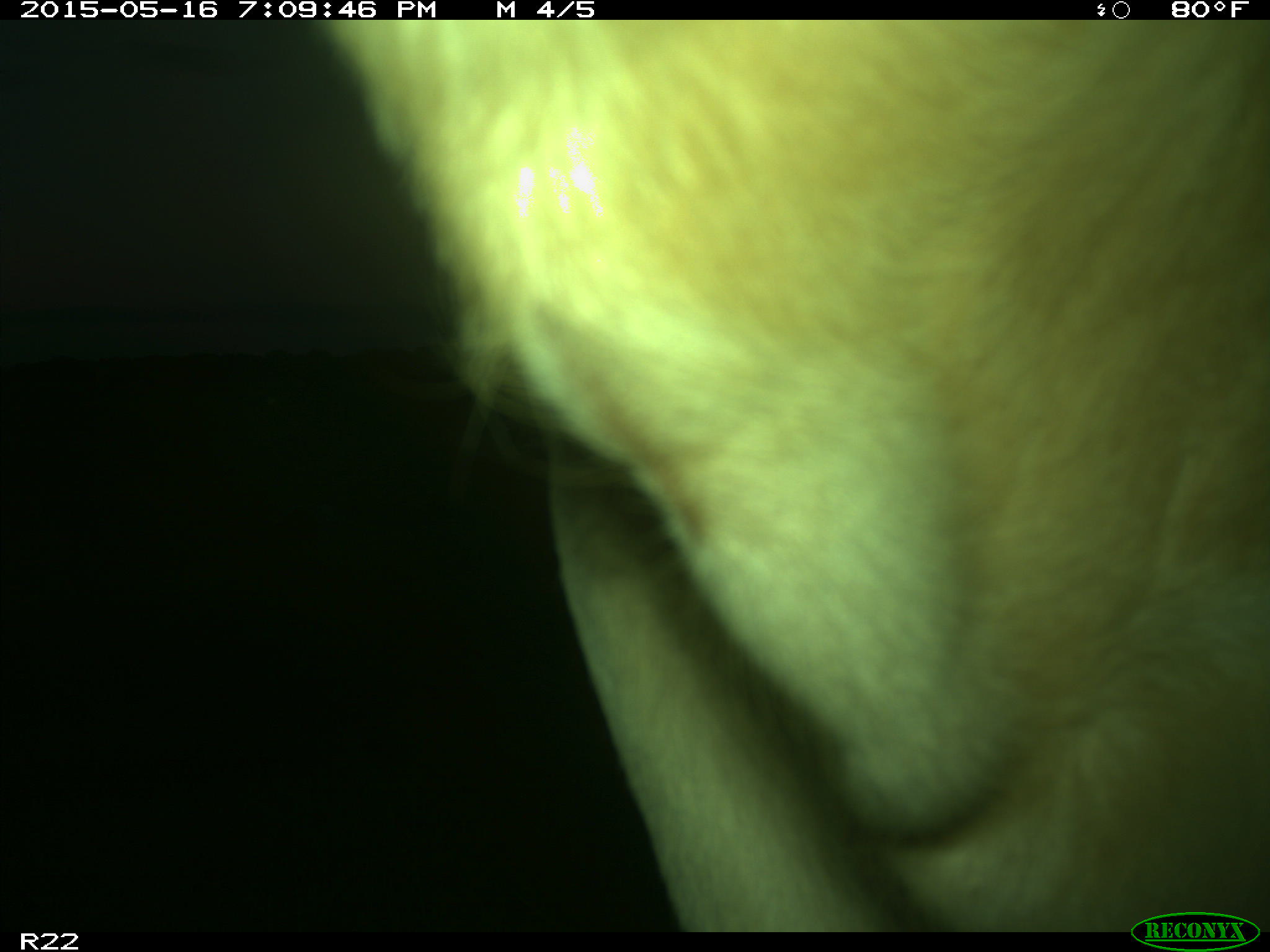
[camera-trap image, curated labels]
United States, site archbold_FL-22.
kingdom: Animalia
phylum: Chordata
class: Mammalia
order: Artiodactyla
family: Bovidae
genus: Bos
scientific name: Bos taurus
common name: domestic cow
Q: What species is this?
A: Bos taurus (domestic cow).